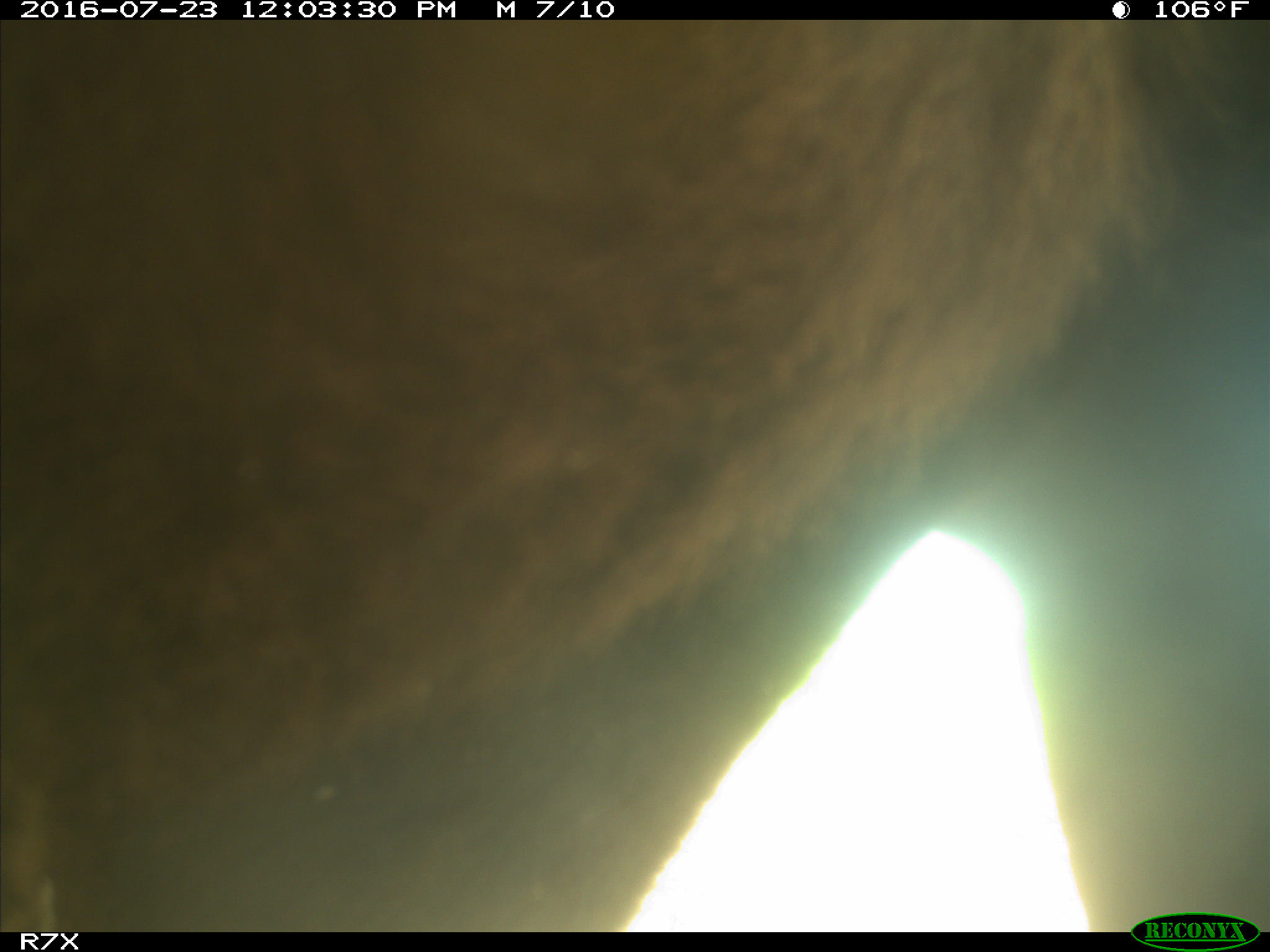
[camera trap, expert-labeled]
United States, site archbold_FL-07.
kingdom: Animalia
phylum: Chordata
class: Mammalia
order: Artiodactyla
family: Bovidae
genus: Bos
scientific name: Bos taurus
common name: domestic cow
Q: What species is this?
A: Bos taurus (domestic cow).